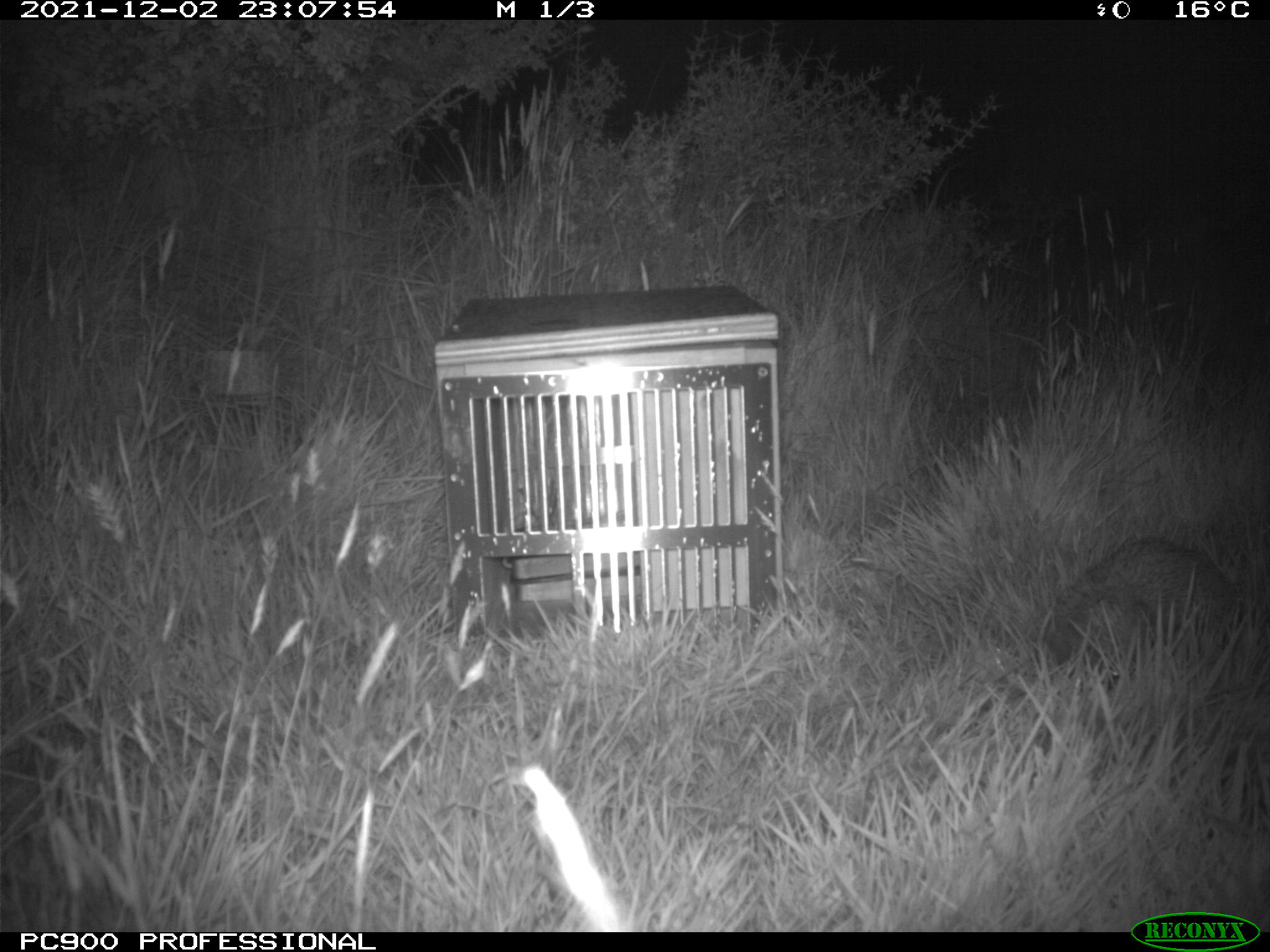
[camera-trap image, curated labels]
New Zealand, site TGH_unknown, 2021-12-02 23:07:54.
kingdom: Animalia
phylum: Chordata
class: Mammalia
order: Eulipotyphla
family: Erinaceidae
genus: Erinaceus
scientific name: Erinaceus europaeus europaeus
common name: european hedgehog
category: hedgehog